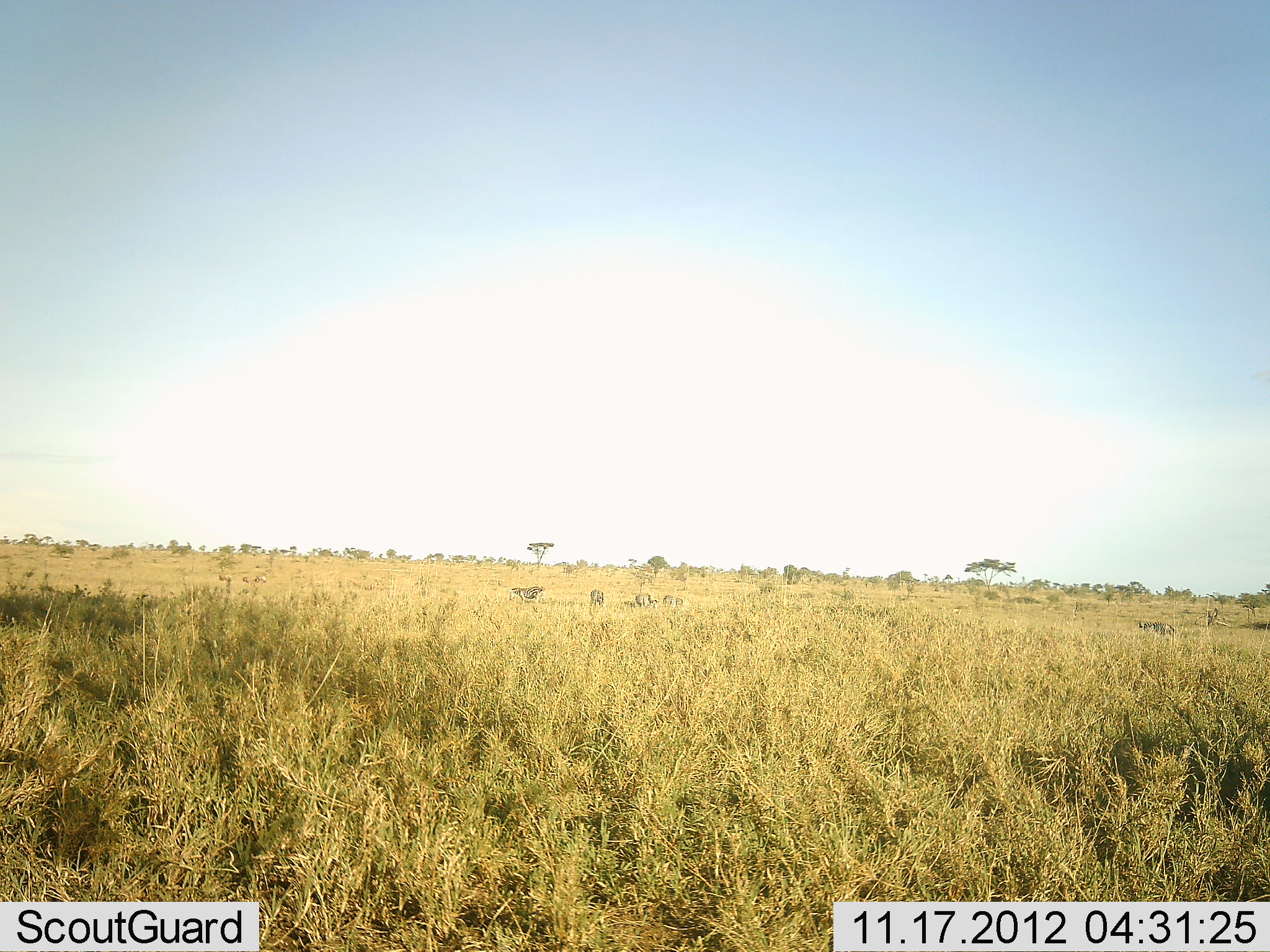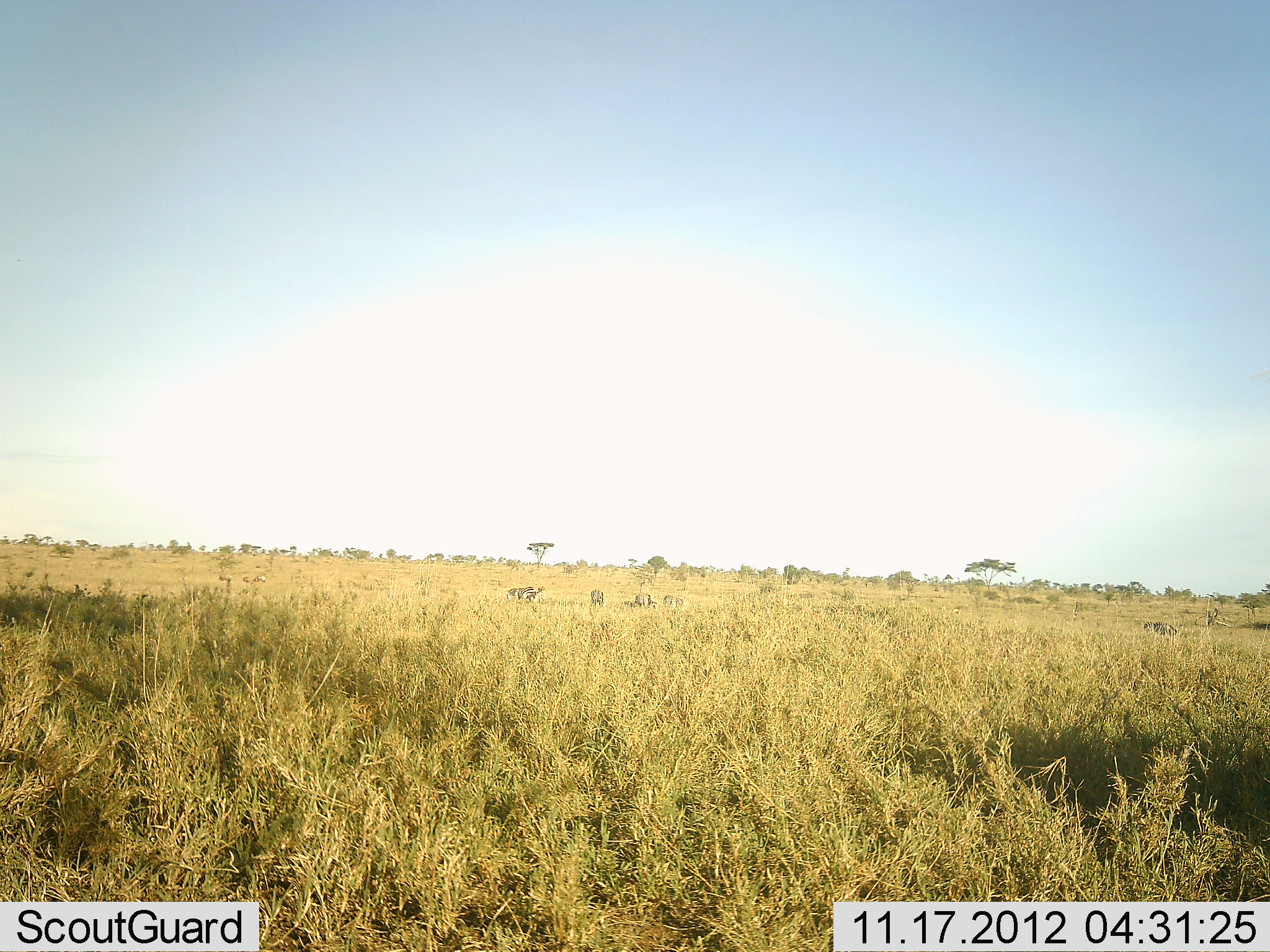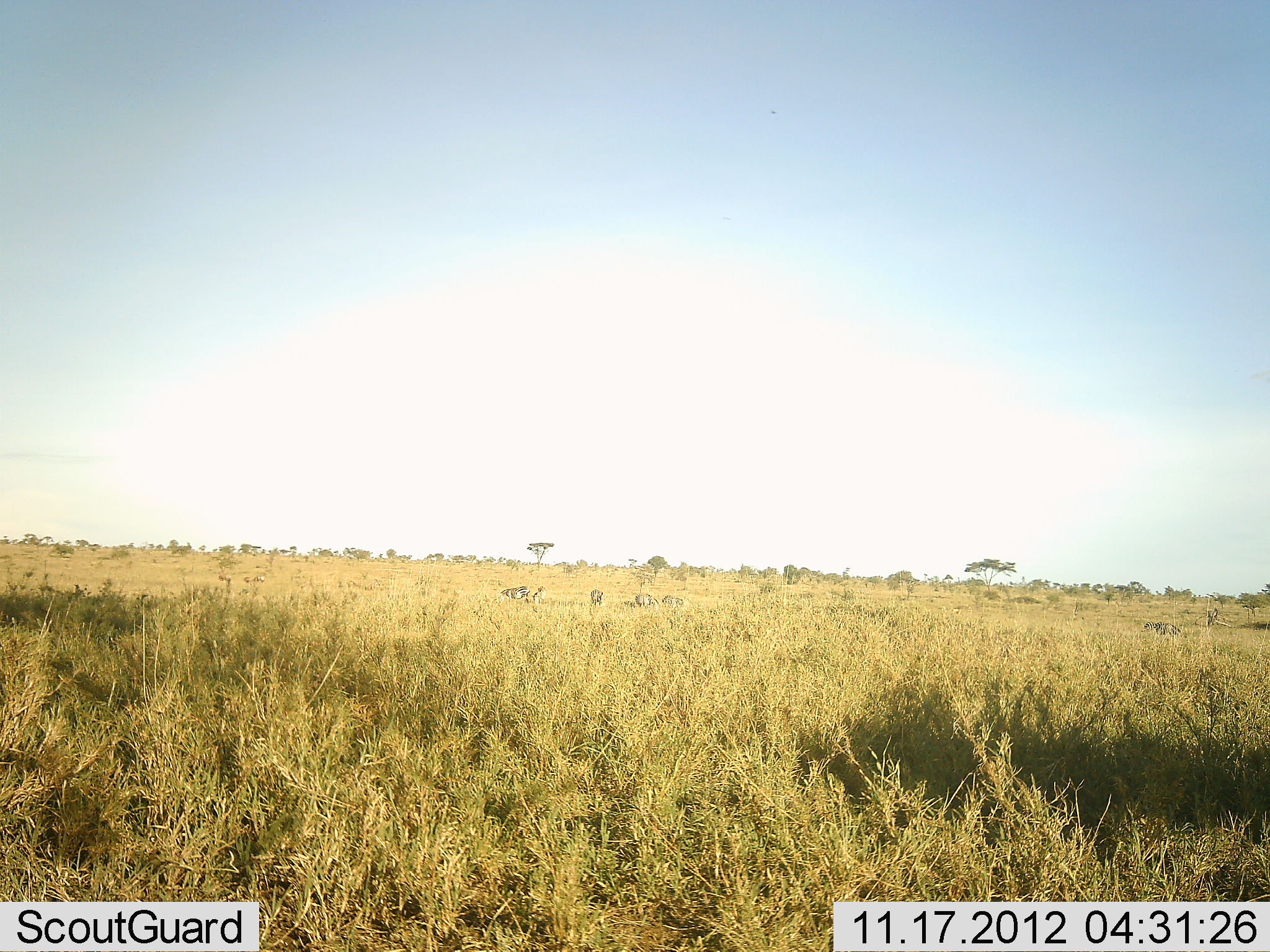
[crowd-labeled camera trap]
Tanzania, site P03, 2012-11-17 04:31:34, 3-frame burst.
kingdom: Animalia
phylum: Chordata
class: Mammalia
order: Artiodactyla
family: Bovidae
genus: Connochaetes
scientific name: Connochaetes taurinus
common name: blue wildebeest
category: wildebeest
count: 5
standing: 75%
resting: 0%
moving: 50%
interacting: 0%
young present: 0%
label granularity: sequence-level